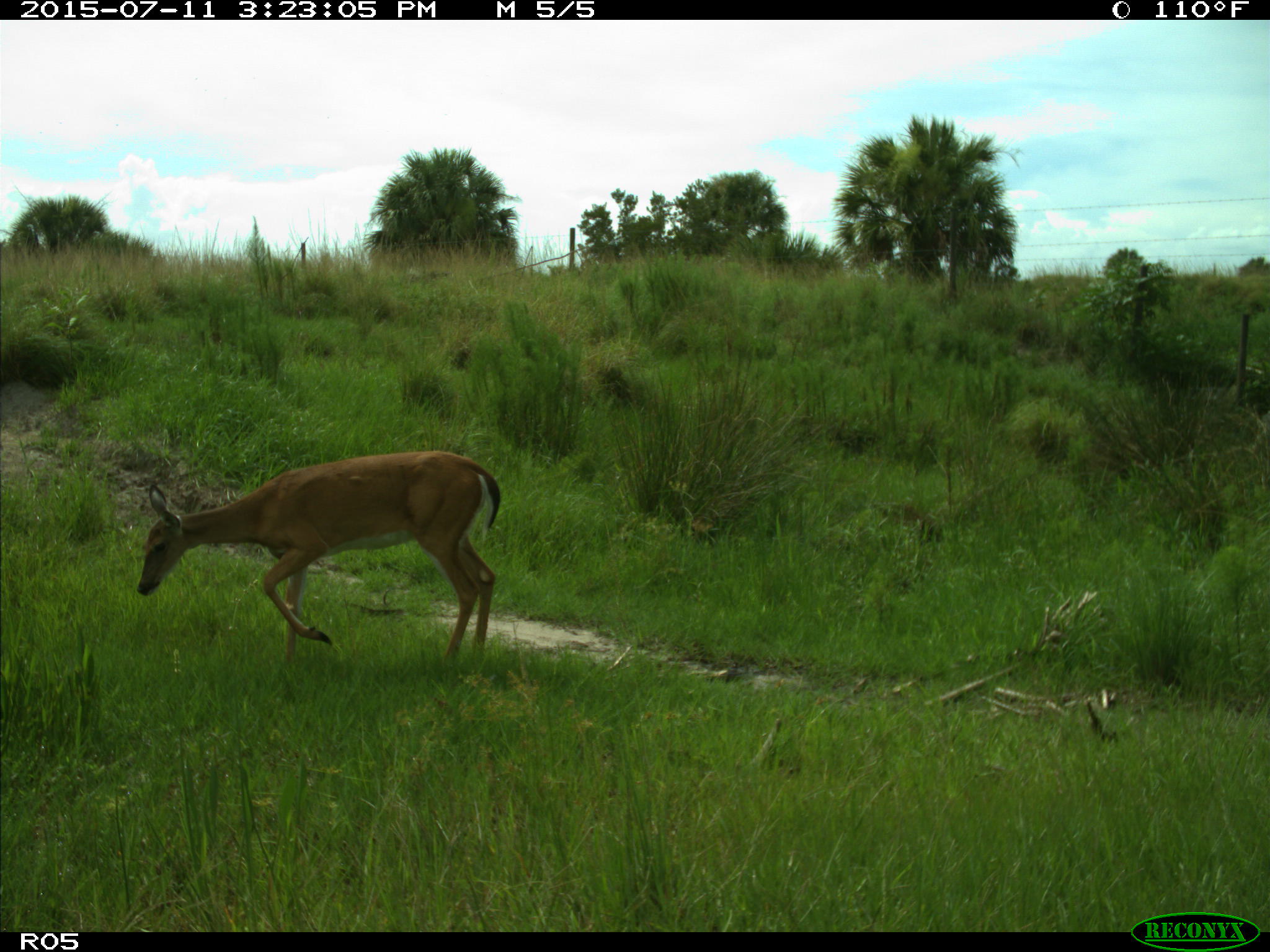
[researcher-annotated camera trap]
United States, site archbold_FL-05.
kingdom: Animalia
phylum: Chordata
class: Mammalia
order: Artiodactyla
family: Cervidae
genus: Odocoileus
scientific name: Odocoileus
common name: deer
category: unidentified deer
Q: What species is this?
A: Unidentified deer (deer) (Odocoileus).